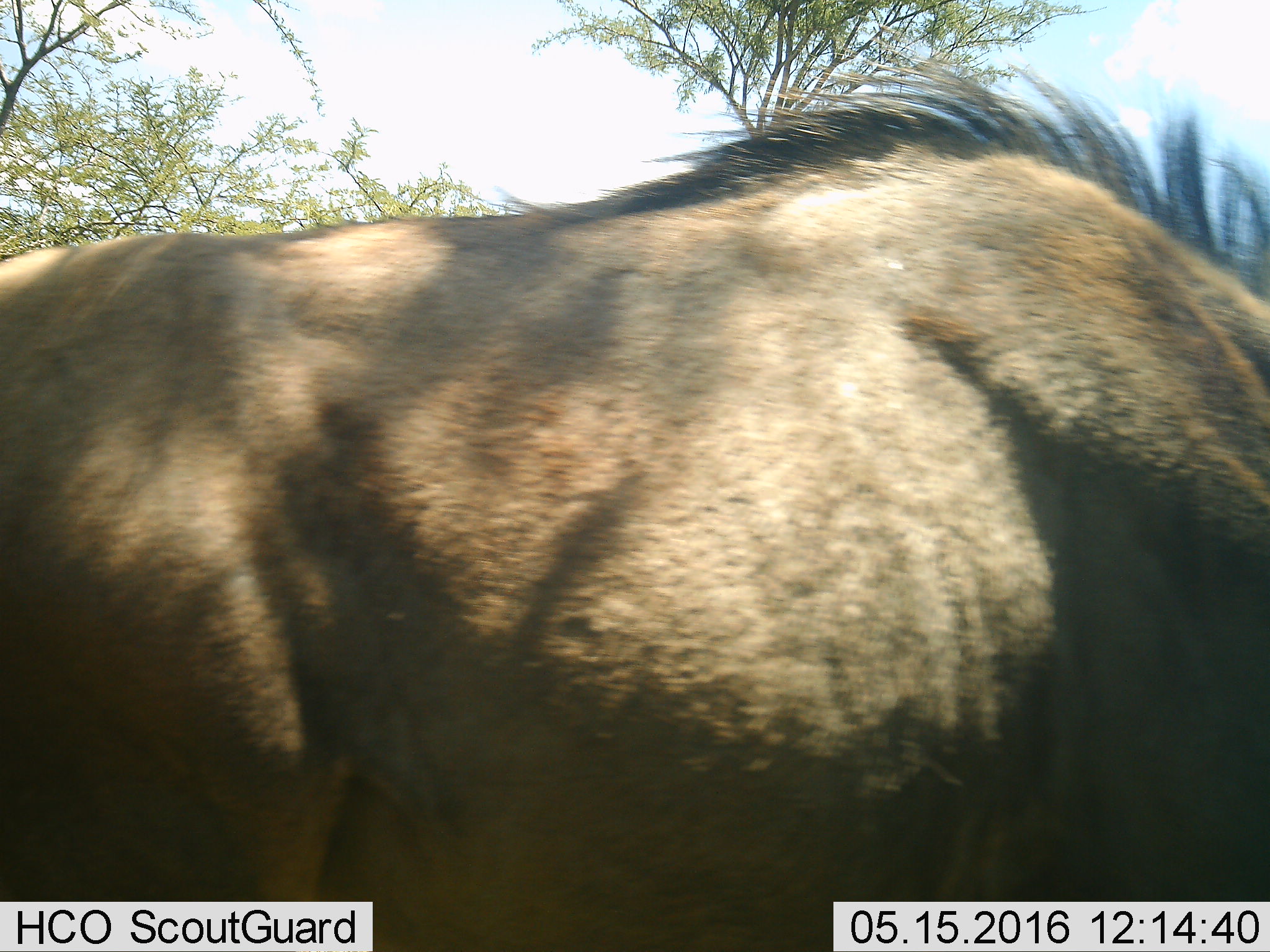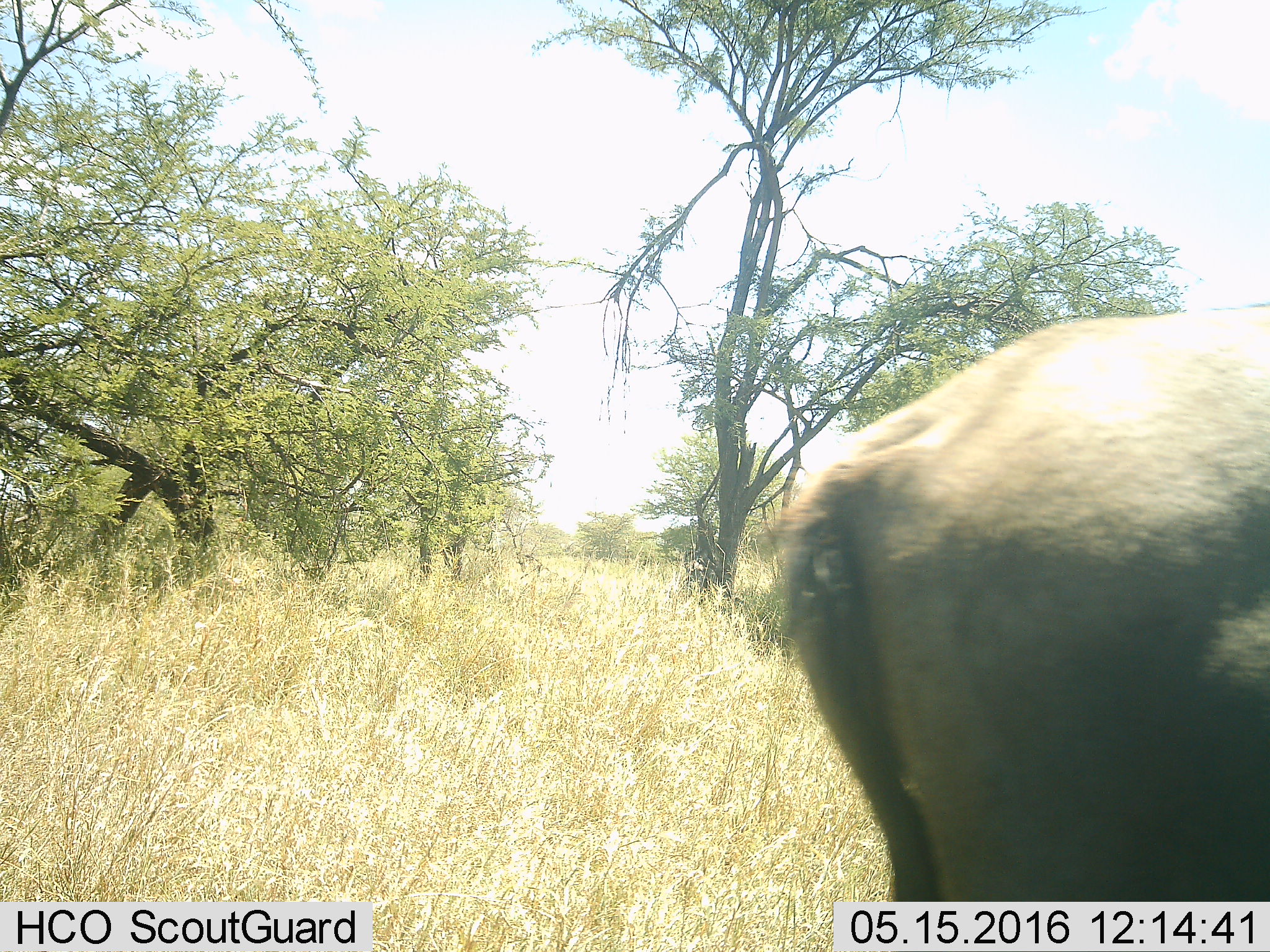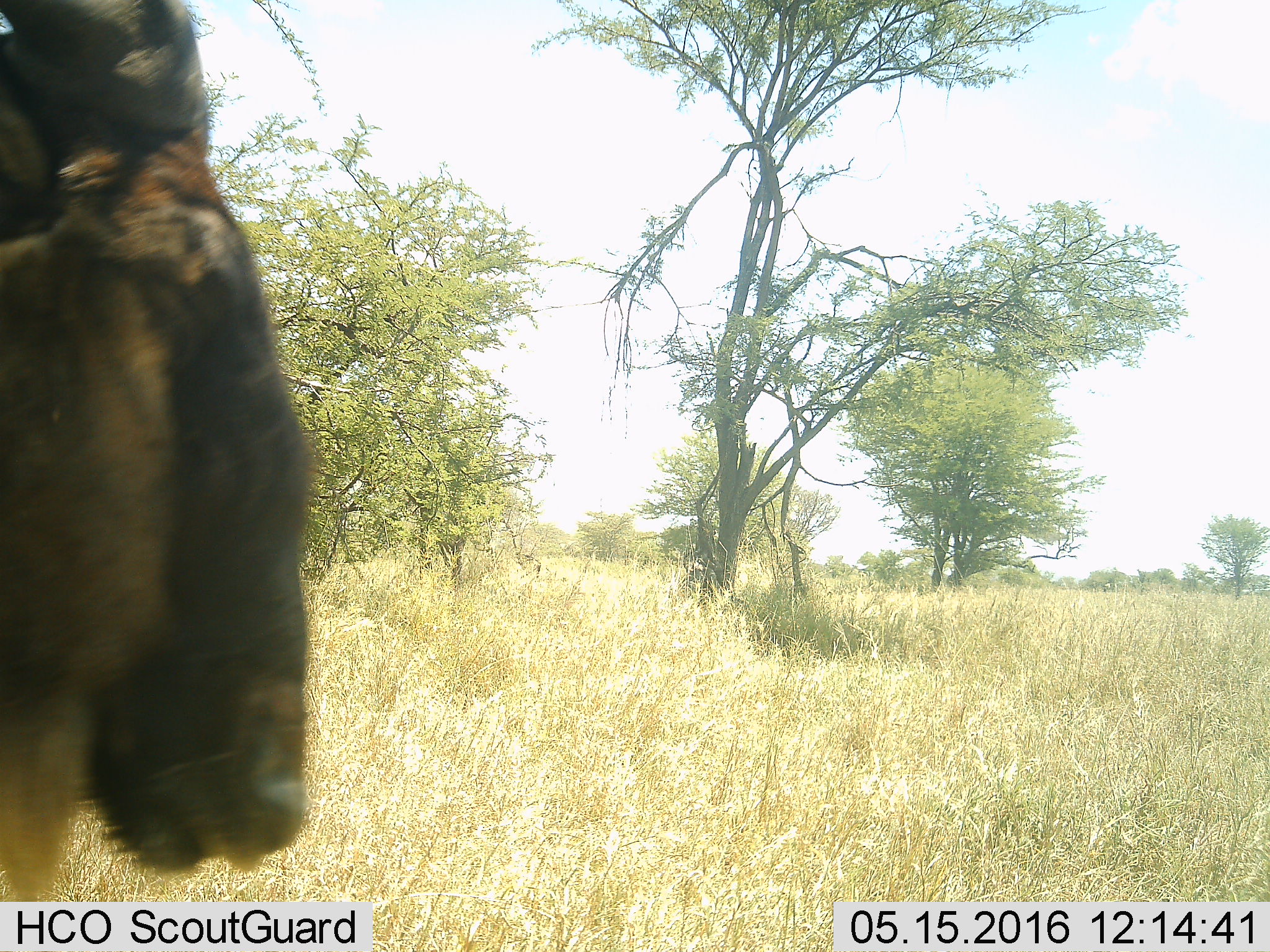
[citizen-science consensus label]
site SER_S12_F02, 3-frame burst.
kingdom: Animalia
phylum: Chordata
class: Mammalia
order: Artiodactyla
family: Bovidae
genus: Connochaetes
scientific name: Connochaetes taurinus taurinus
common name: blue wildebeest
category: wildebeestblue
Wildebeestblue (blue wildebeest) (Connochaetes taurinus taurinus), count 2. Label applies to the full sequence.